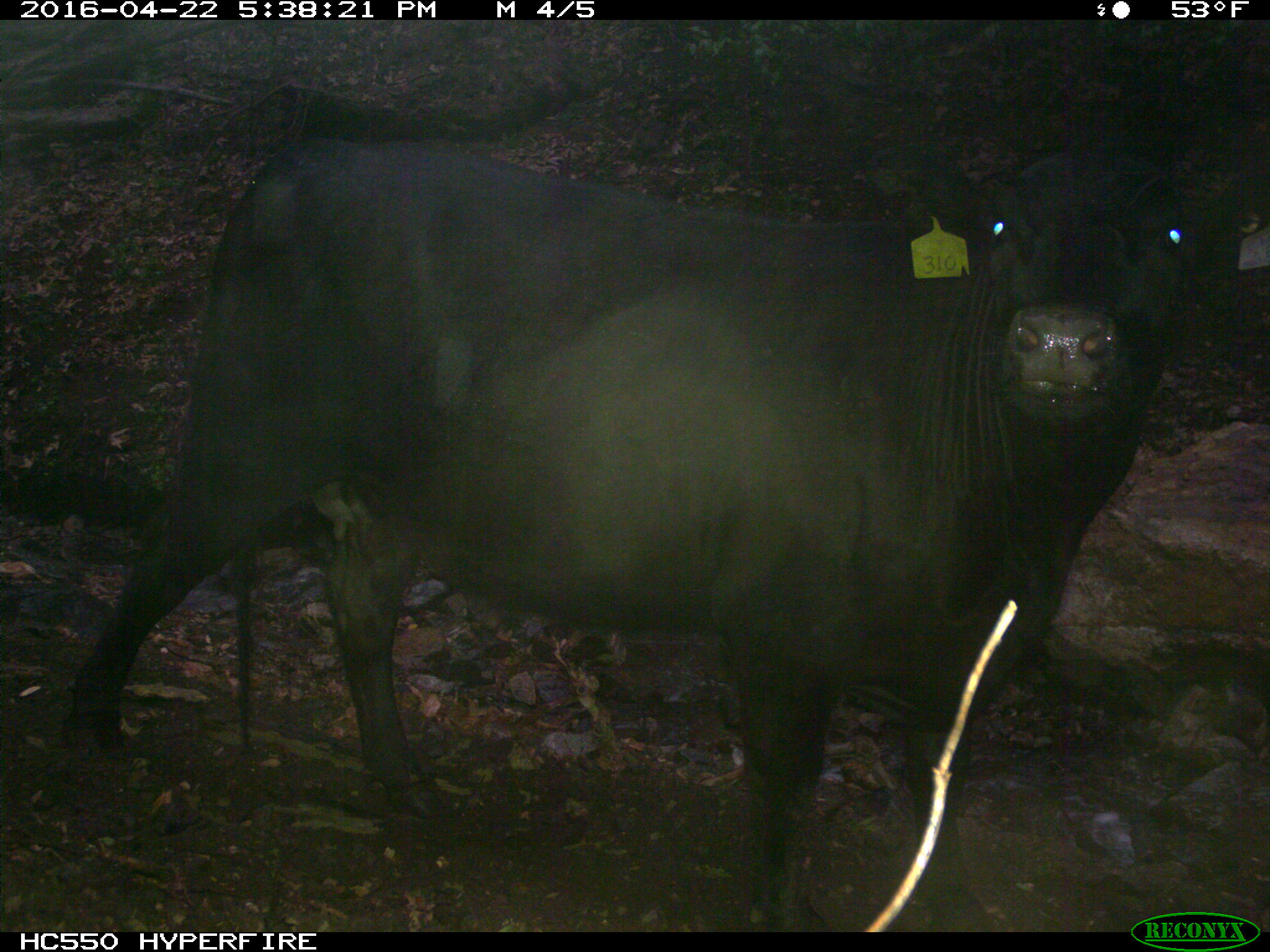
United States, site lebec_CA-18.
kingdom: Animalia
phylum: Chordata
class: Mammalia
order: Artiodactyla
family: Bovidae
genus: Bos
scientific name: Bos taurus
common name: domestic cow